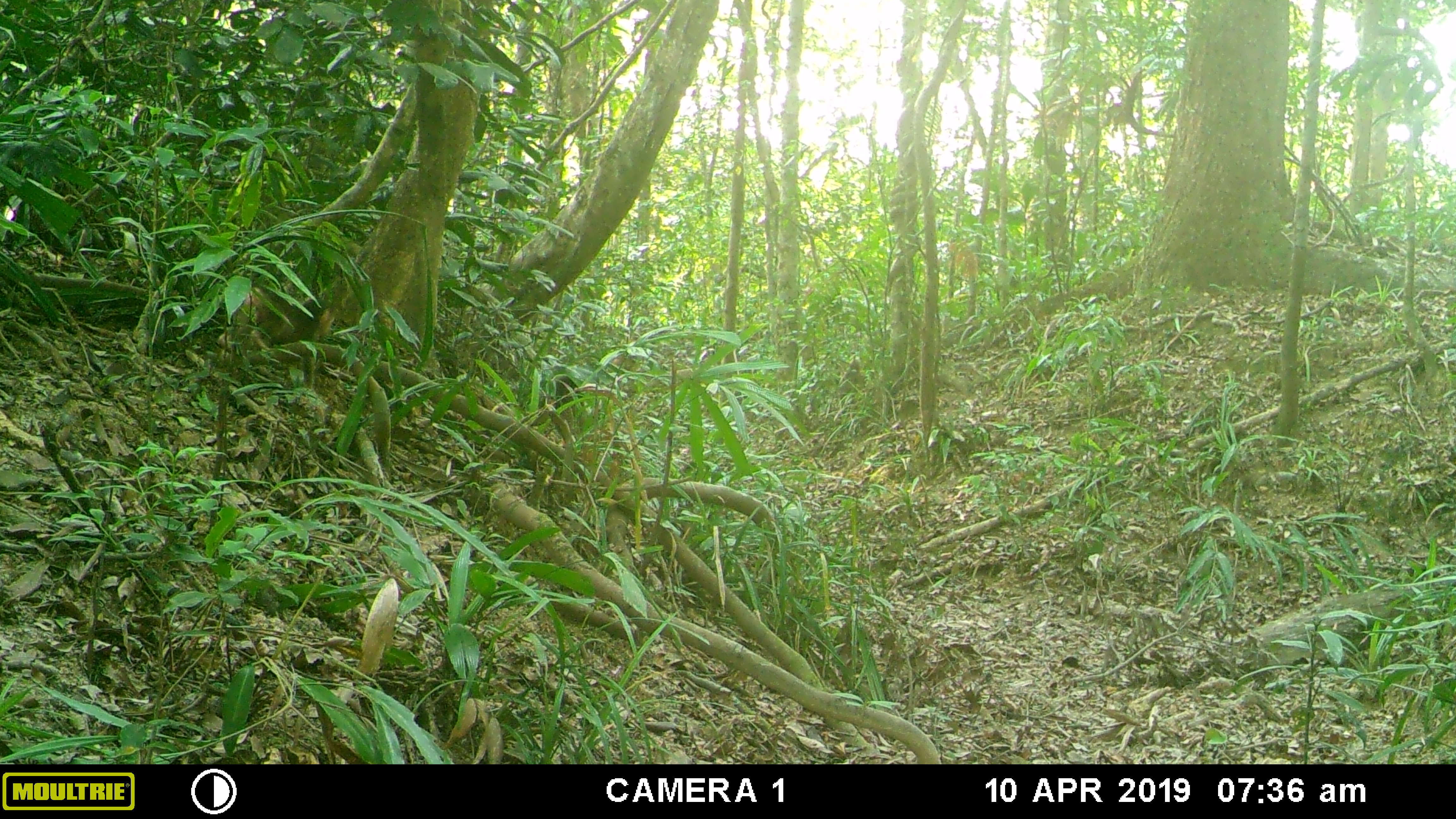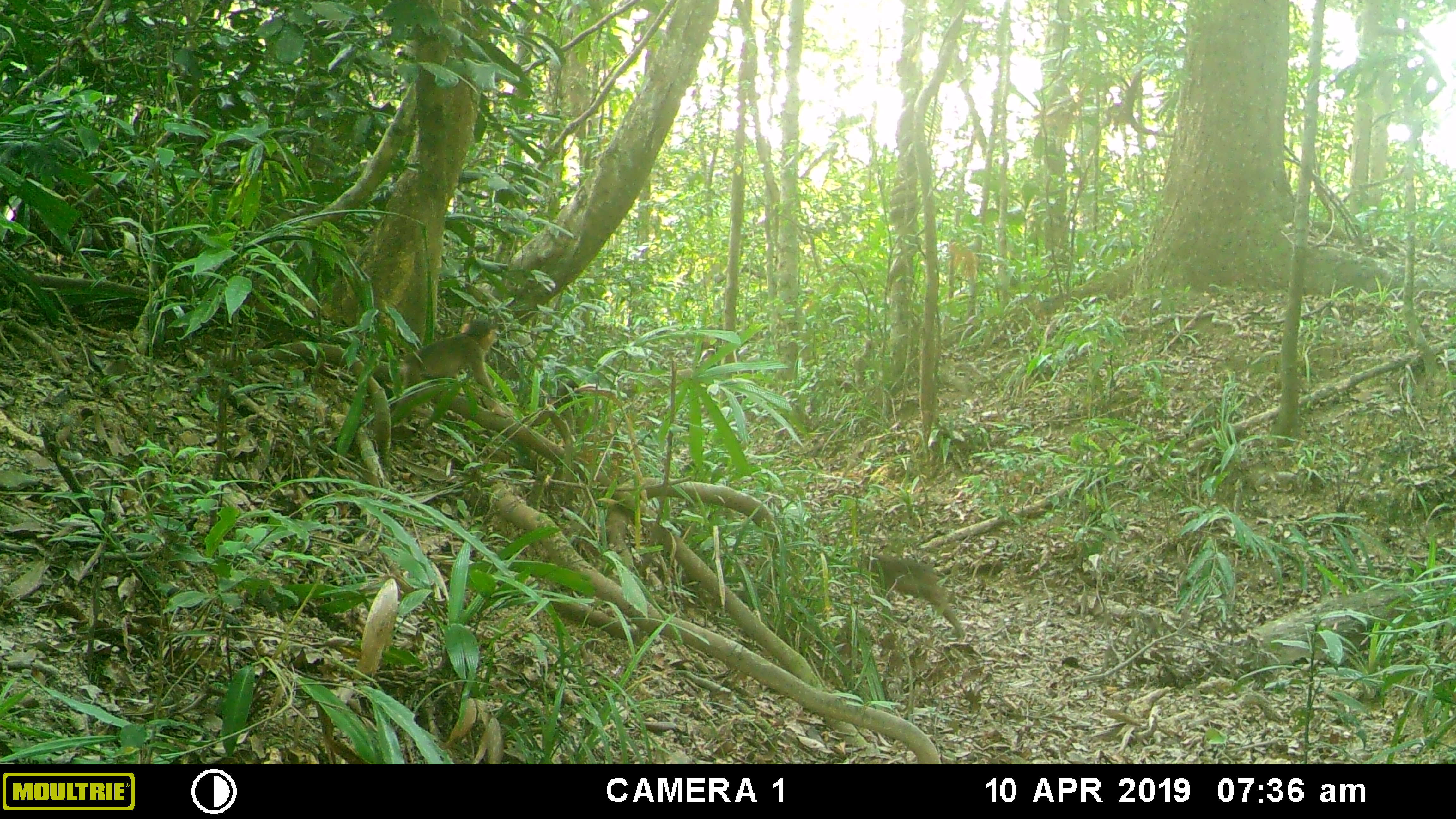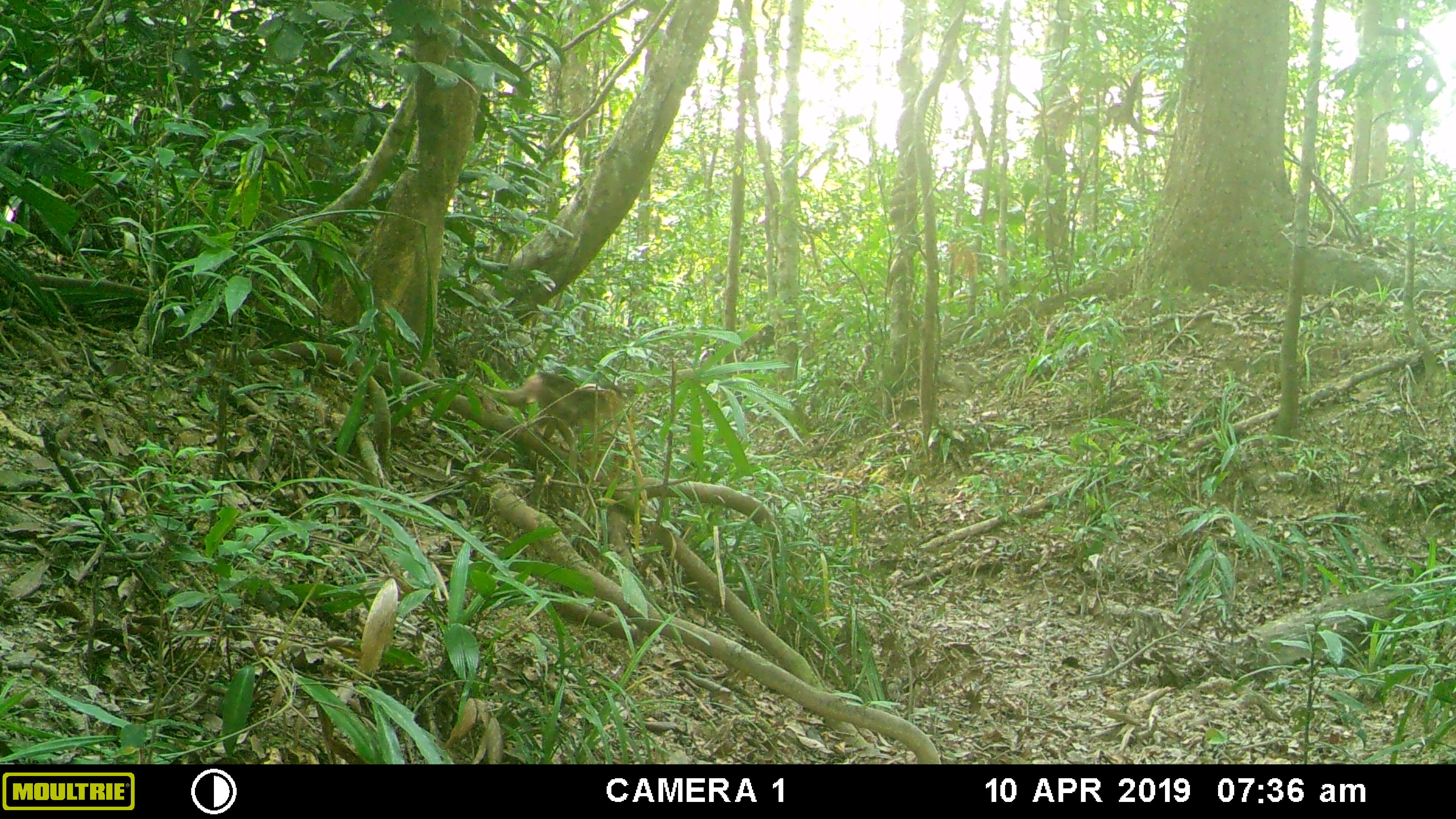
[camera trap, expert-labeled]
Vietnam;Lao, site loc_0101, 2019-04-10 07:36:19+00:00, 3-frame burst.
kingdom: Animalia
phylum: Chordata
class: Mammalia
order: Primates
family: Cercopithecidae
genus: Macaca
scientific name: Macaca arctoides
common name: stump-tailed macaque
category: stump tailed macaque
Stump tailed macaque (stump-tailed macaque) (Macaca arctoides). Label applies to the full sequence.